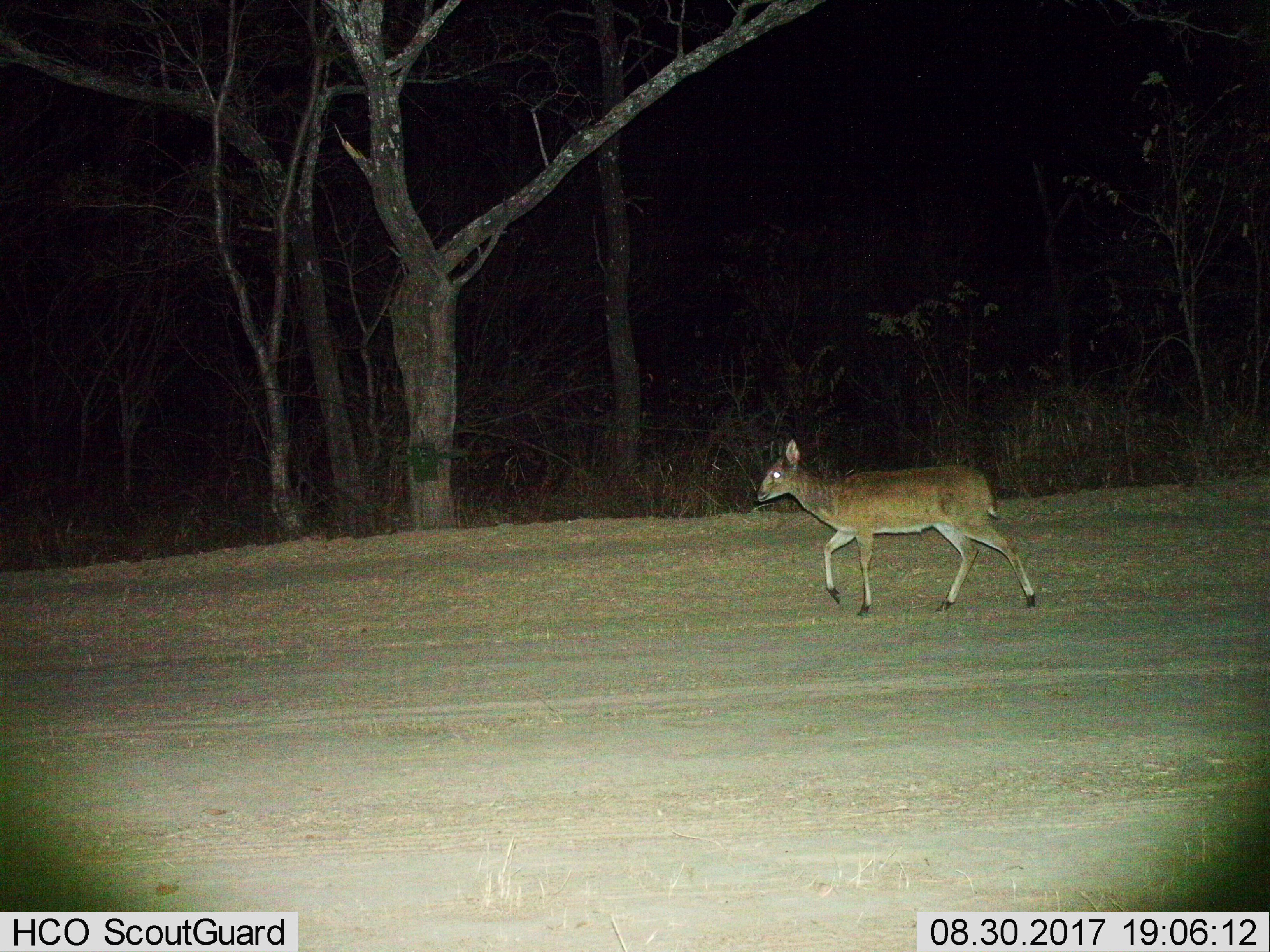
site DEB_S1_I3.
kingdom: Animalia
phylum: Chordata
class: Mammalia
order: Artiodactyla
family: Bovidae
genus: Sylvicapra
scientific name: Sylvicapra grimmia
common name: common duiker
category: duikercommongrey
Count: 1.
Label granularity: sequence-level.